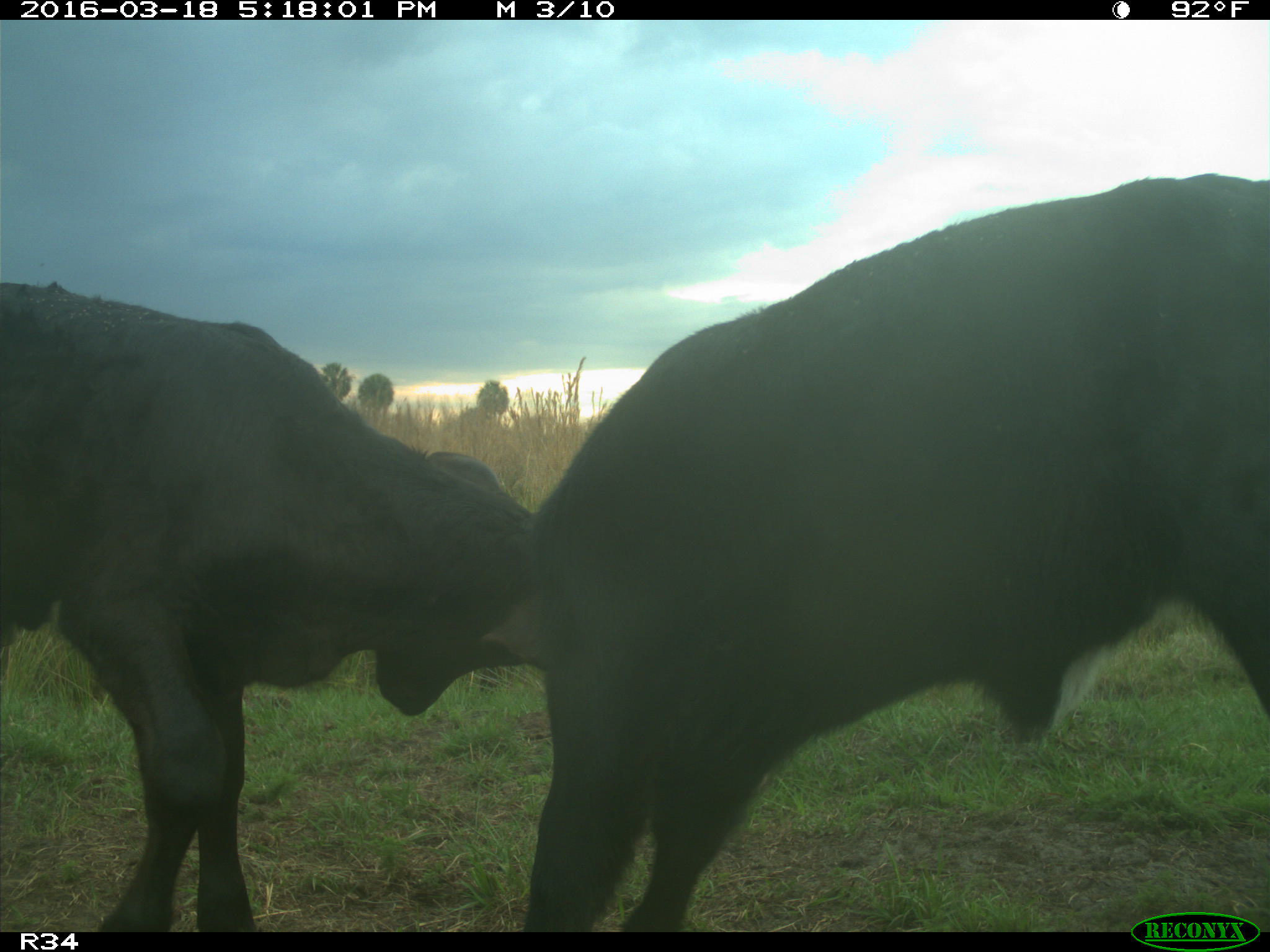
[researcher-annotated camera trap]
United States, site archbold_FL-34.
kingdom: Animalia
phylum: Chordata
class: Mammalia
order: Artiodactyla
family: Bovidae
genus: Bos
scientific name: Bos taurus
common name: domestic cow